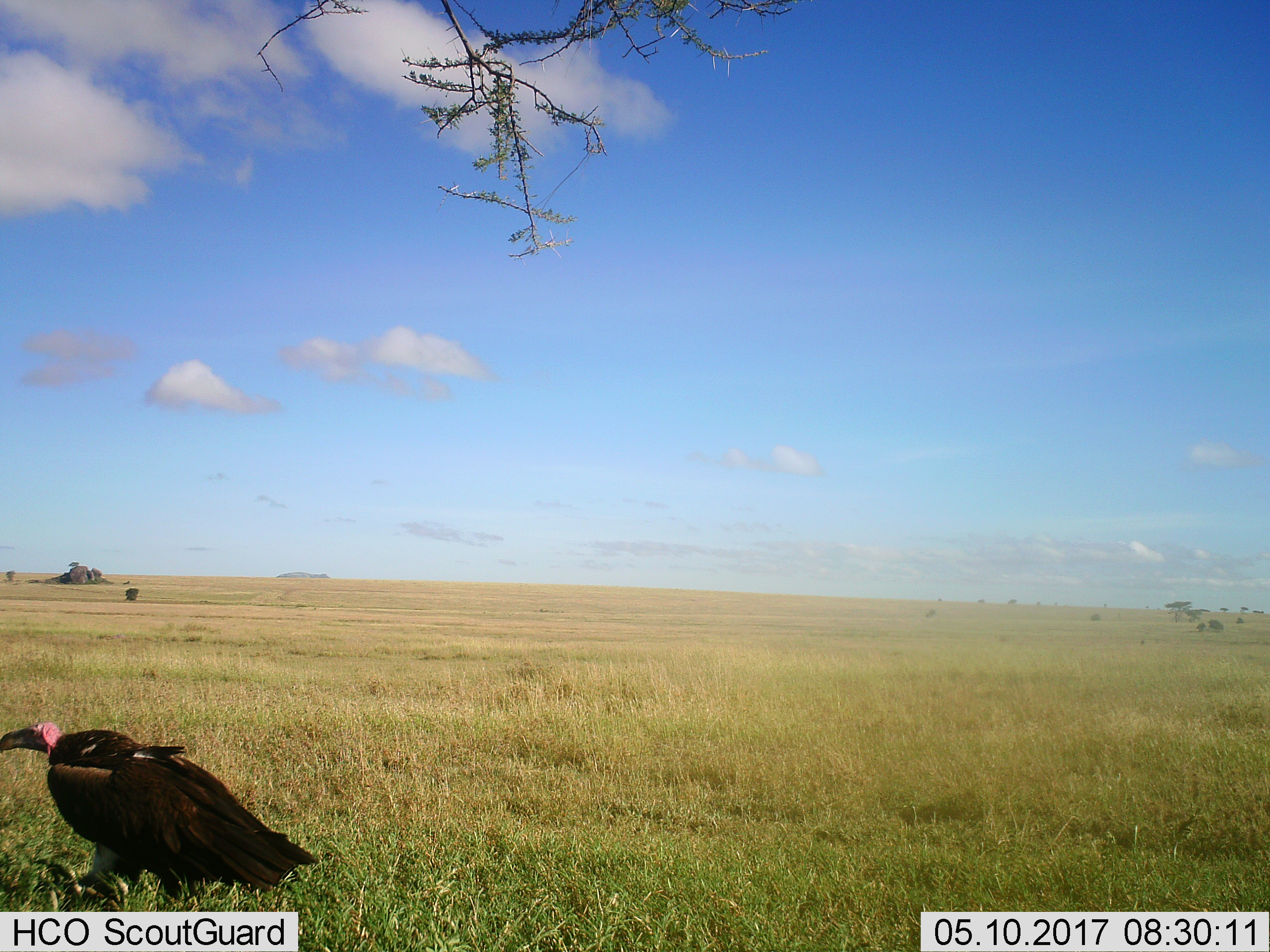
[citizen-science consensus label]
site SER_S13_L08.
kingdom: Animalia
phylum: Chordata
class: Aves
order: Accipitriformes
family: Accipitridae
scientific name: Accipitridae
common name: vulture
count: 1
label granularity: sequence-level